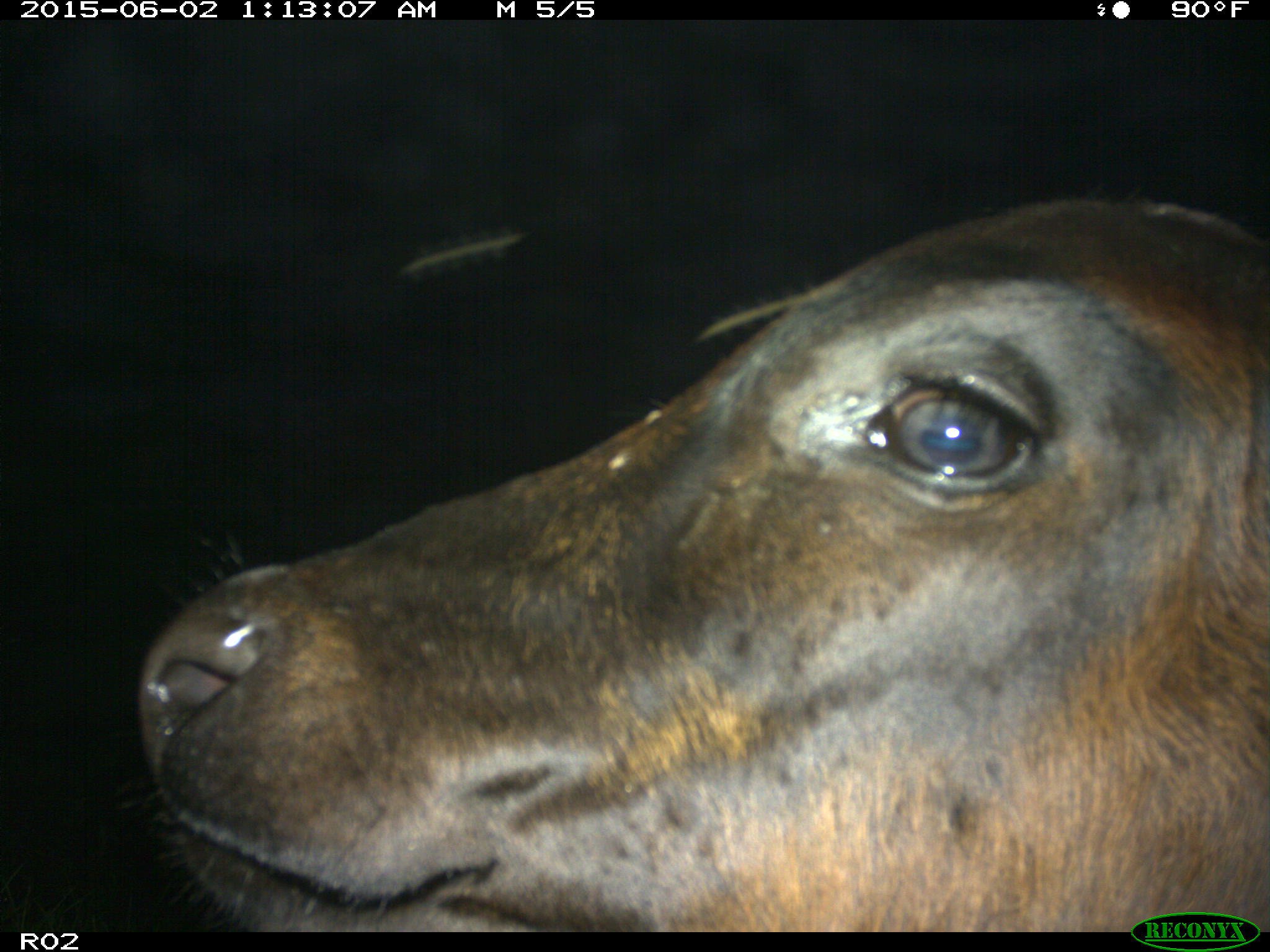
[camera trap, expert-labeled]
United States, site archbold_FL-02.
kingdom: Animalia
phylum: Chordata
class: Mammalia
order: Artiodactyla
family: Bovidae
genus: Bos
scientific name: Bos taurus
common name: domestic cow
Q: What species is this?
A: Bos taurus (domestic cow).